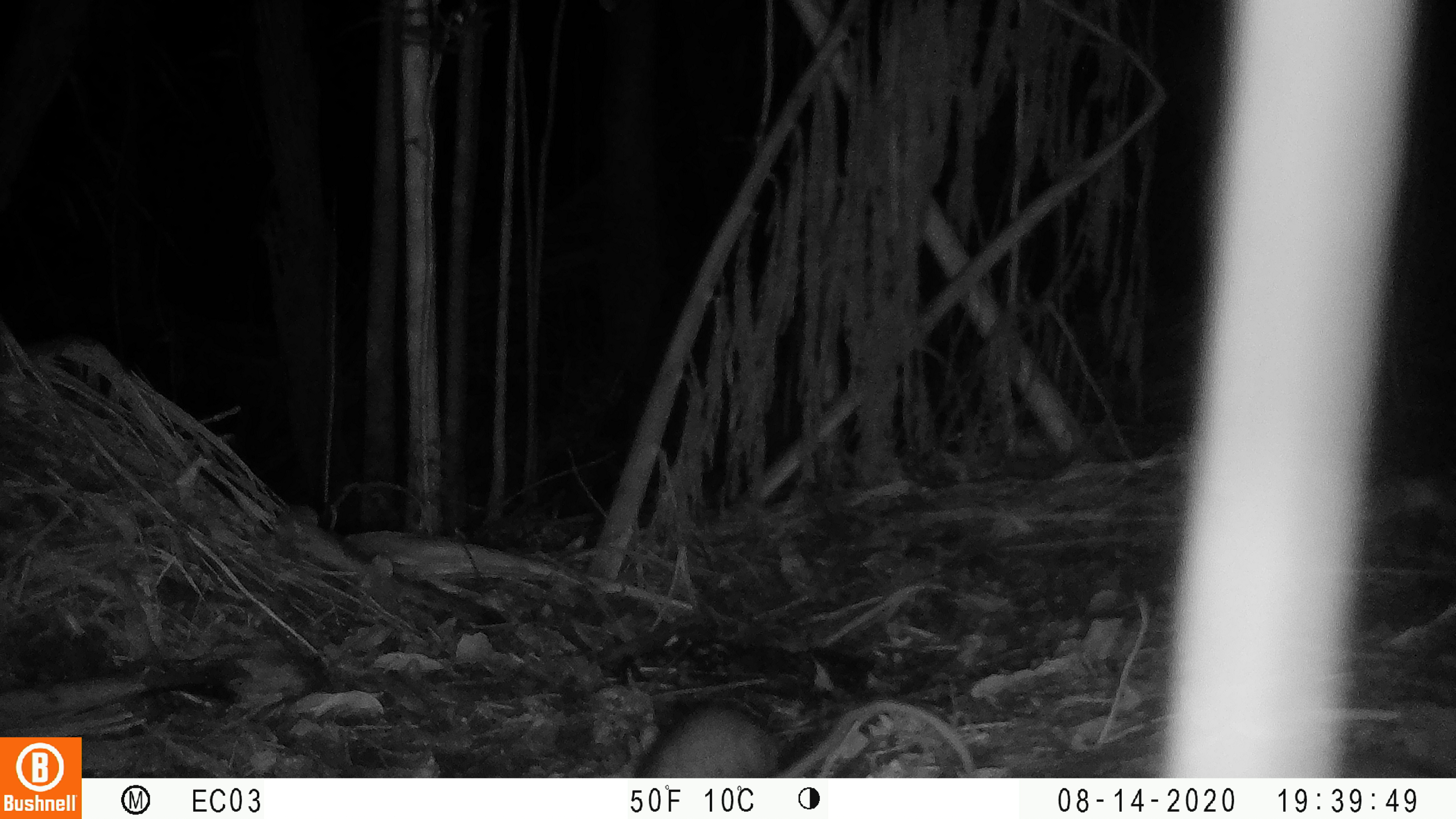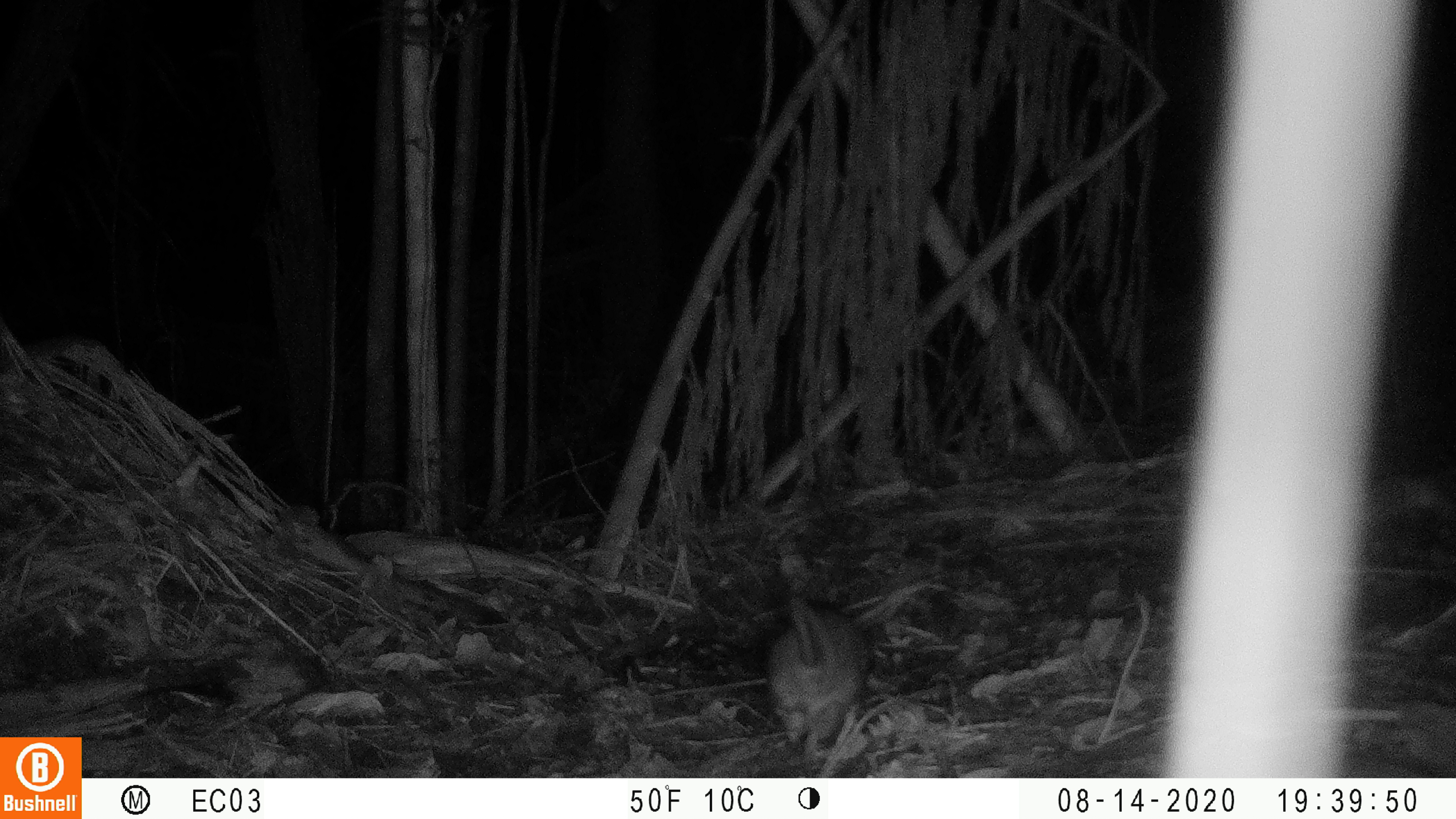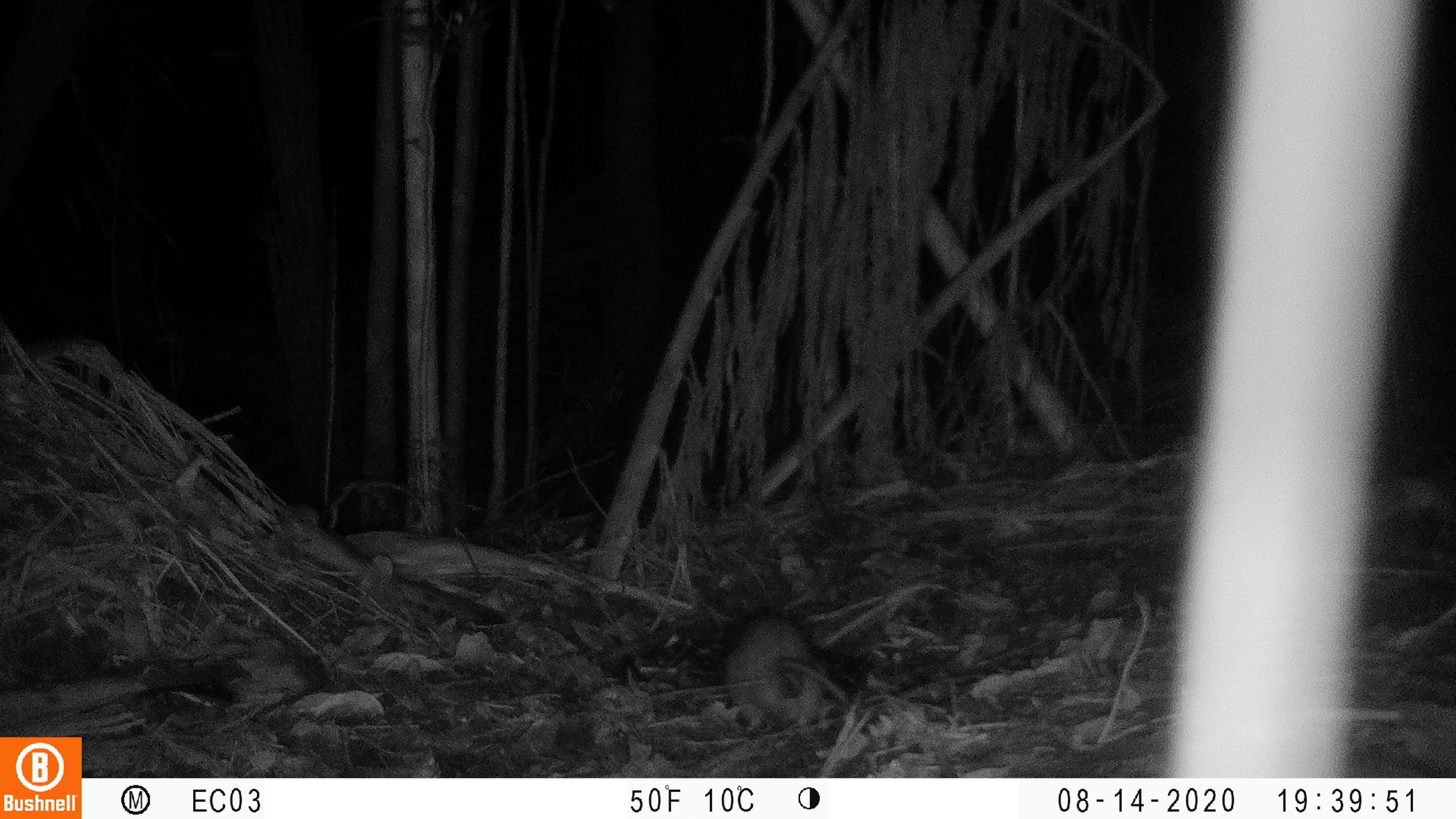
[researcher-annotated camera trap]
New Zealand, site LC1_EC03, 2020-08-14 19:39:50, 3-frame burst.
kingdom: Animalia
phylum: Chordata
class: Mammalia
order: Rodentia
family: Muridae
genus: Rattus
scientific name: Rattus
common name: rat